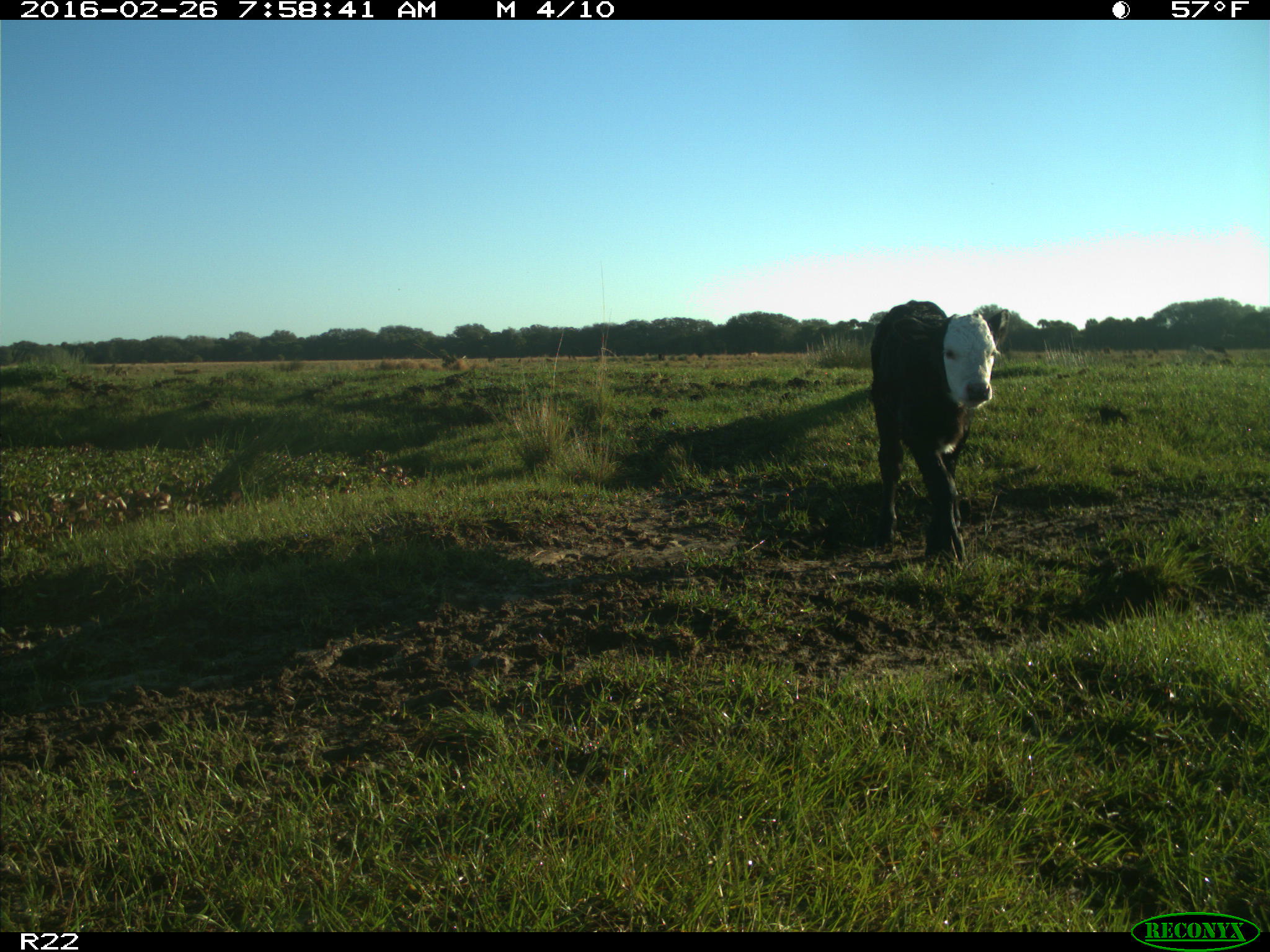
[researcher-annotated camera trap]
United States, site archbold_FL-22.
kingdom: Animalia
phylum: Chordata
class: Mammalia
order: Artiodactyla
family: Bovidae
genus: Bos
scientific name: Bos taurus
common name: domestic cow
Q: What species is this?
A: Bos taurus (domestic cow).